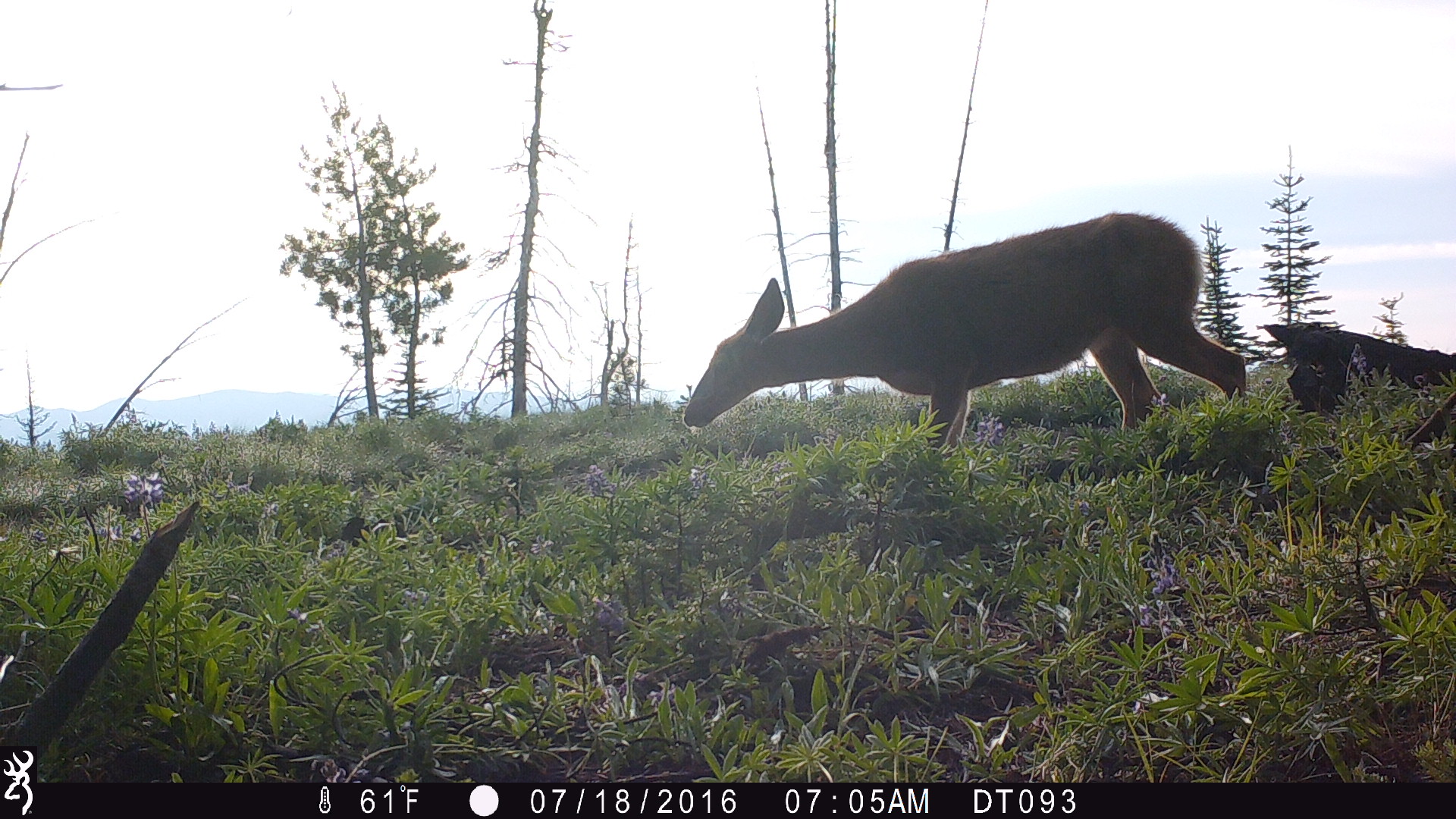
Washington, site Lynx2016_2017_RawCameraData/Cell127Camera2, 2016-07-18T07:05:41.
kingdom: Animalia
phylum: Chordata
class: Mammalia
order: Artiodactyla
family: Cervidae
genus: Odocoileus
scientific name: Odocoileus hemionus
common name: mule deer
Odocoileus hemionus (mule deer). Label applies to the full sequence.